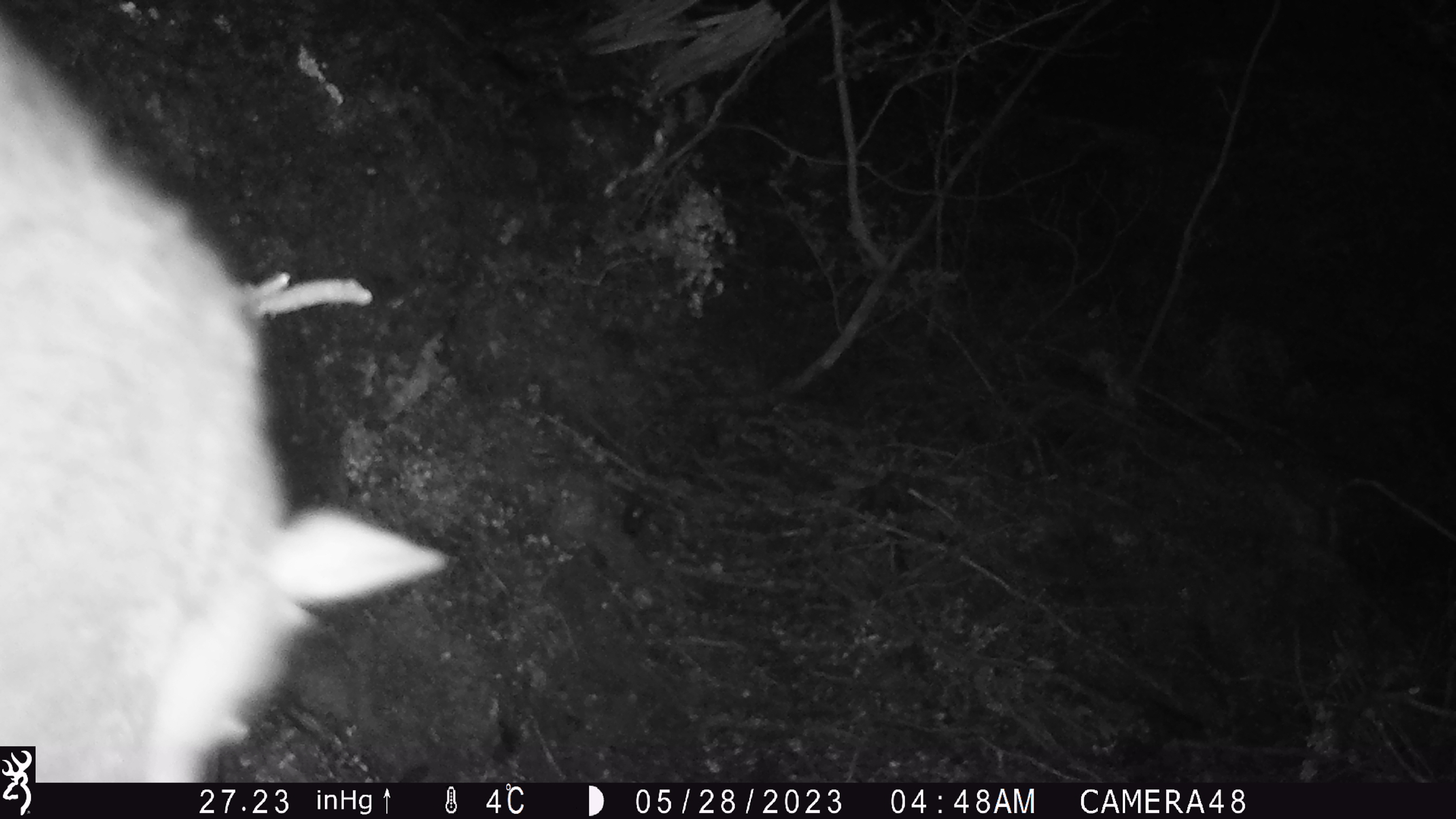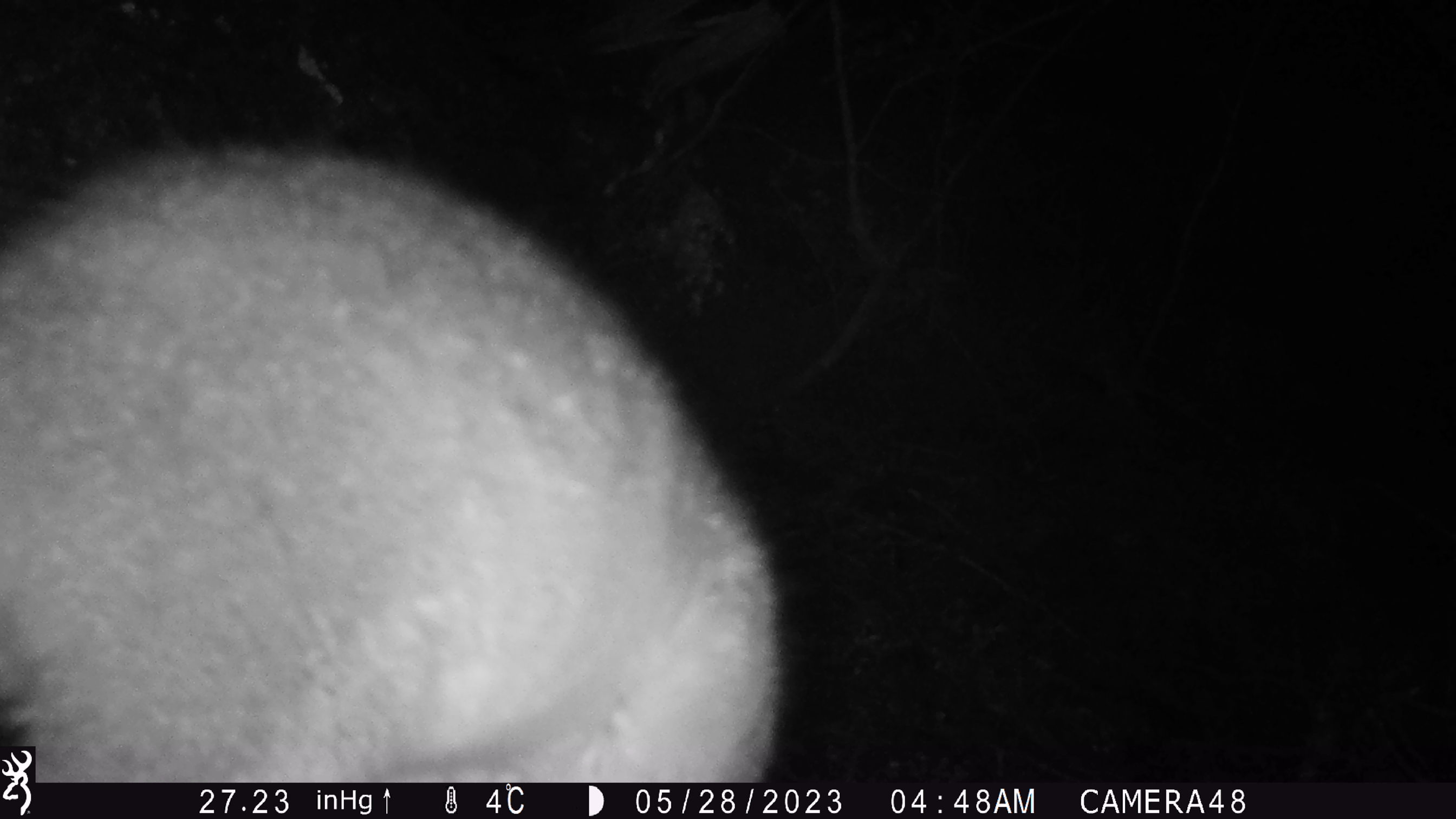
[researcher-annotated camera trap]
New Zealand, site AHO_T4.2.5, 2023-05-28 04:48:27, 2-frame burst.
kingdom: Animalia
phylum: Chordata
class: Mammalia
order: Carnivora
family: Mustelidae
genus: Mustela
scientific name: Mustela erminea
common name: stoat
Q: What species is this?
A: Stoat (Mustela erminea).